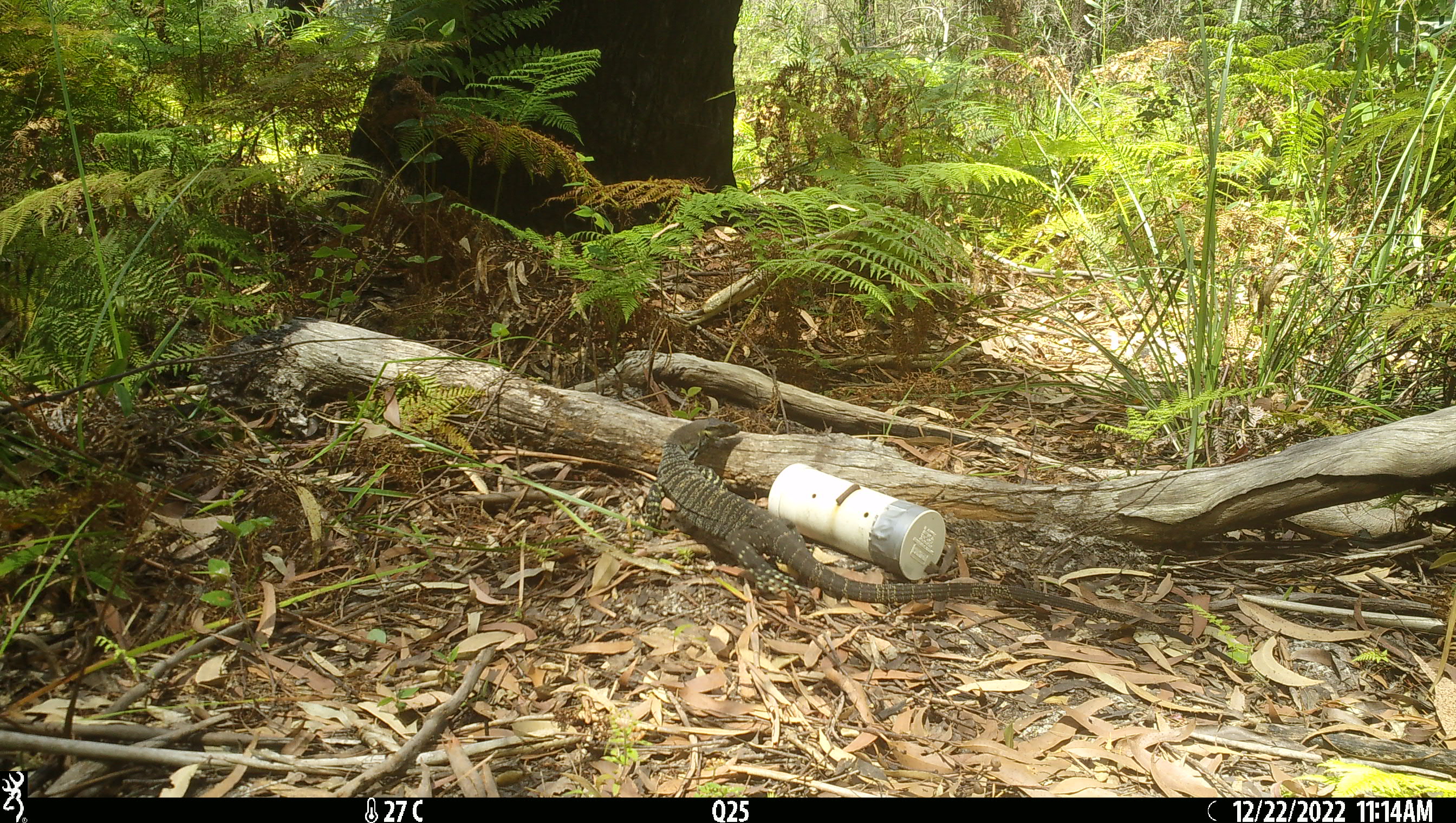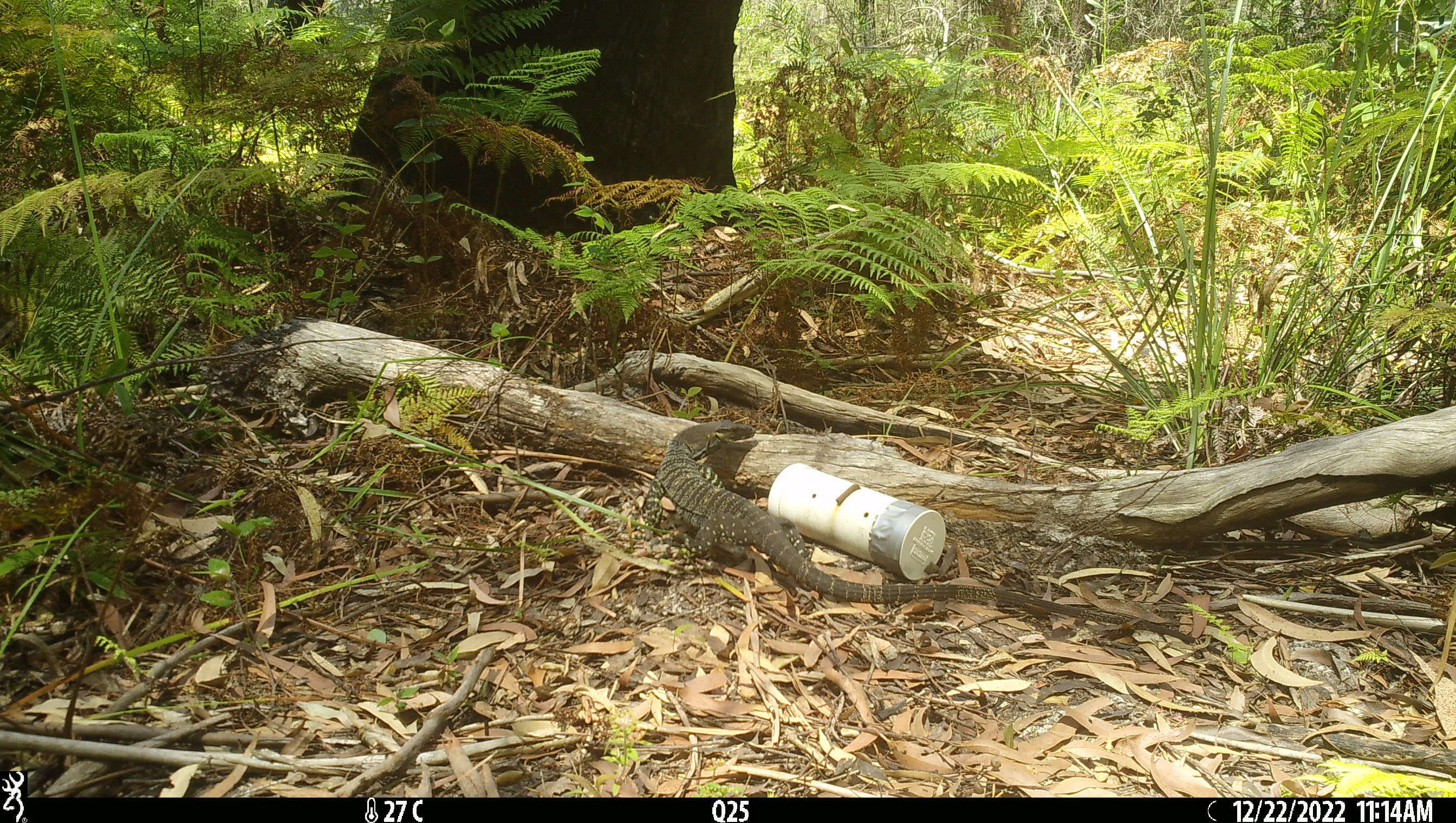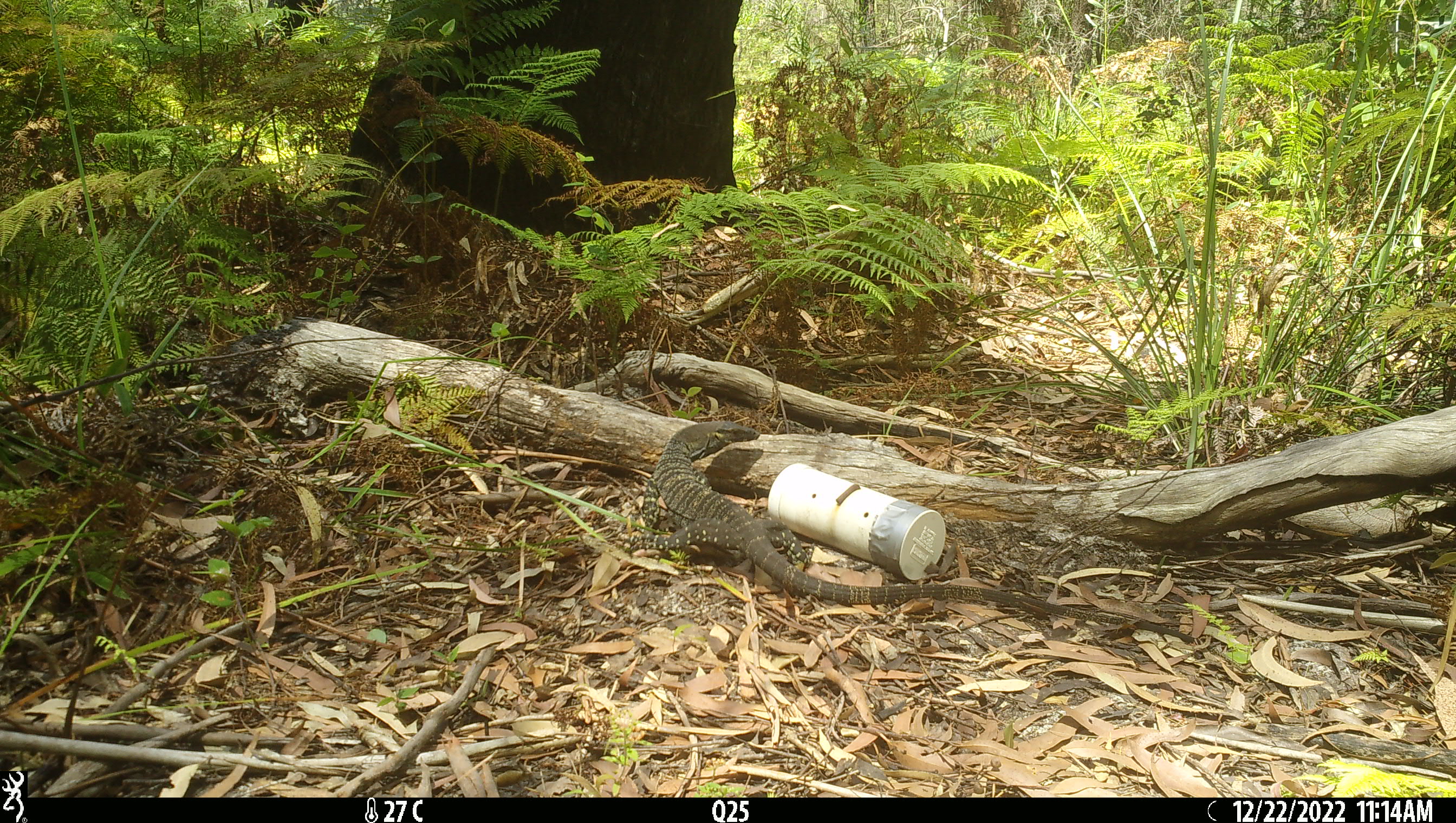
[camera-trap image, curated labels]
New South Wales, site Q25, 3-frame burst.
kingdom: Animalia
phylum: Chordata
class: Reptilia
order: Squamata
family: Varanidae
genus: Varanus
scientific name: Varanus varius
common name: lace monitor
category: goanna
Goanna (lace monitor) (Varanus varius).